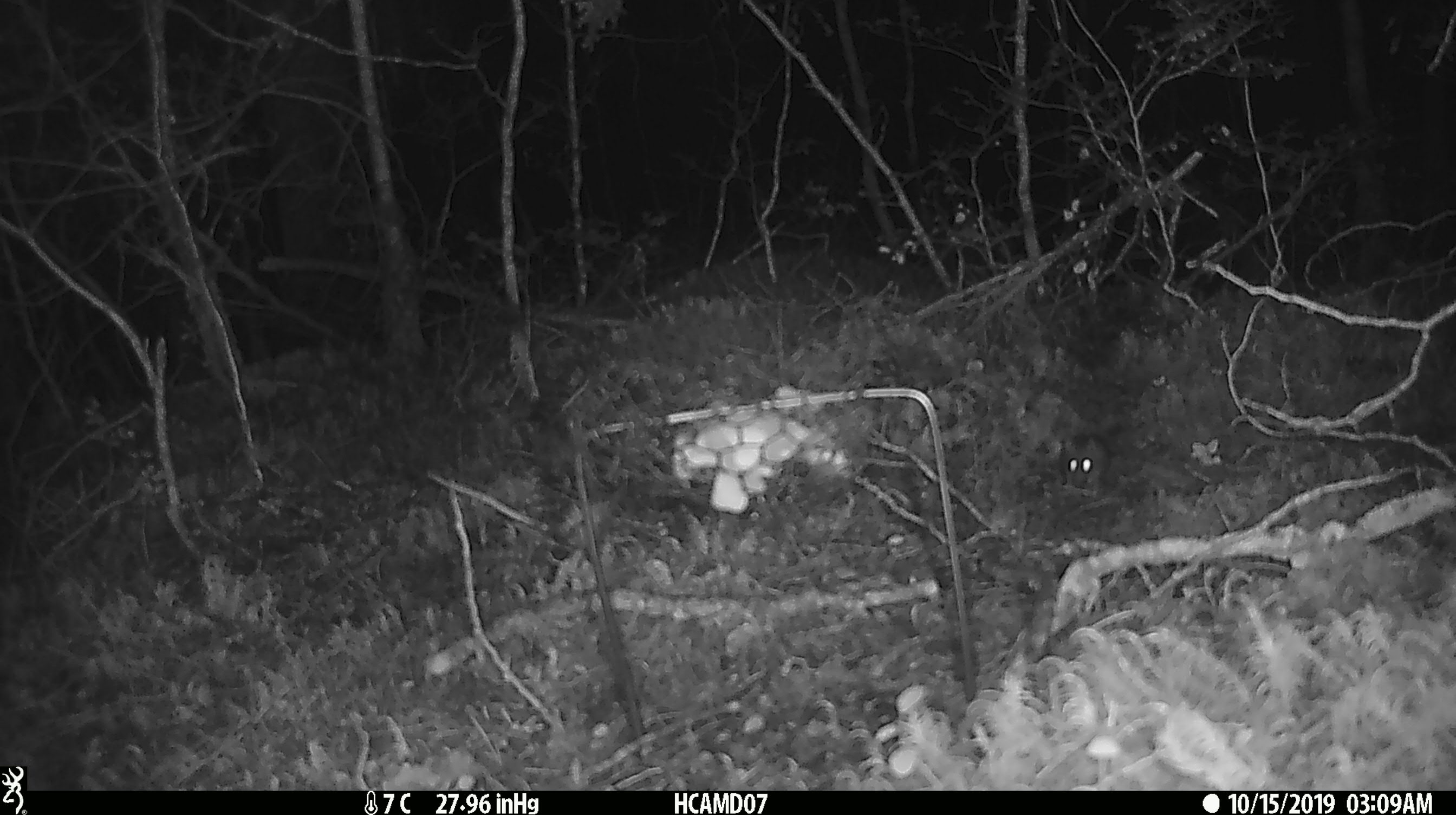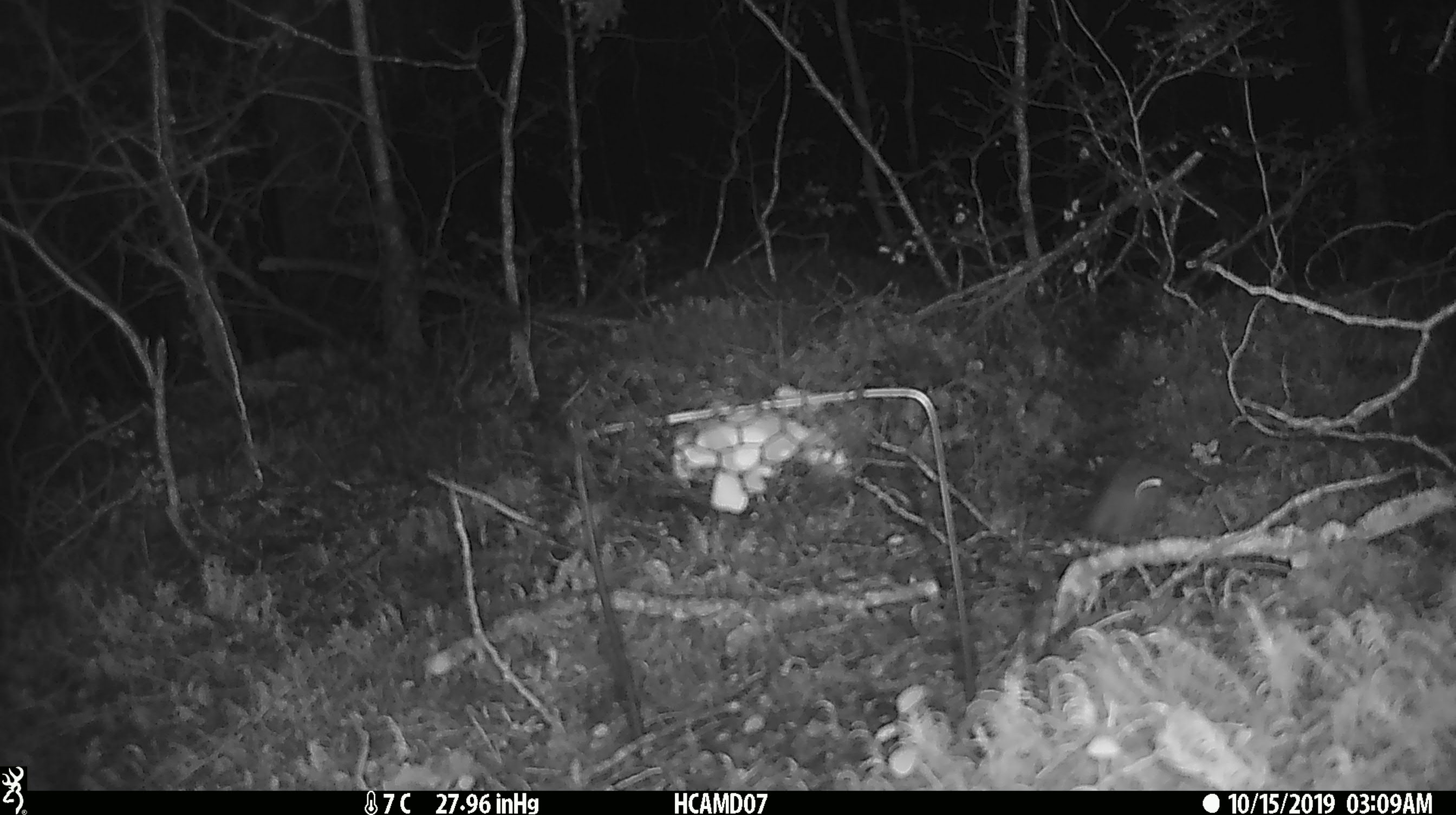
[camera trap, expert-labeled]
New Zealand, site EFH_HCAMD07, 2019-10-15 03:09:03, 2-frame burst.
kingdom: Animalia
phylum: Chordata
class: Mammalia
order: Rodentia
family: Muridae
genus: Mus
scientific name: Mus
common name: mouse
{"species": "mouse (Mus)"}